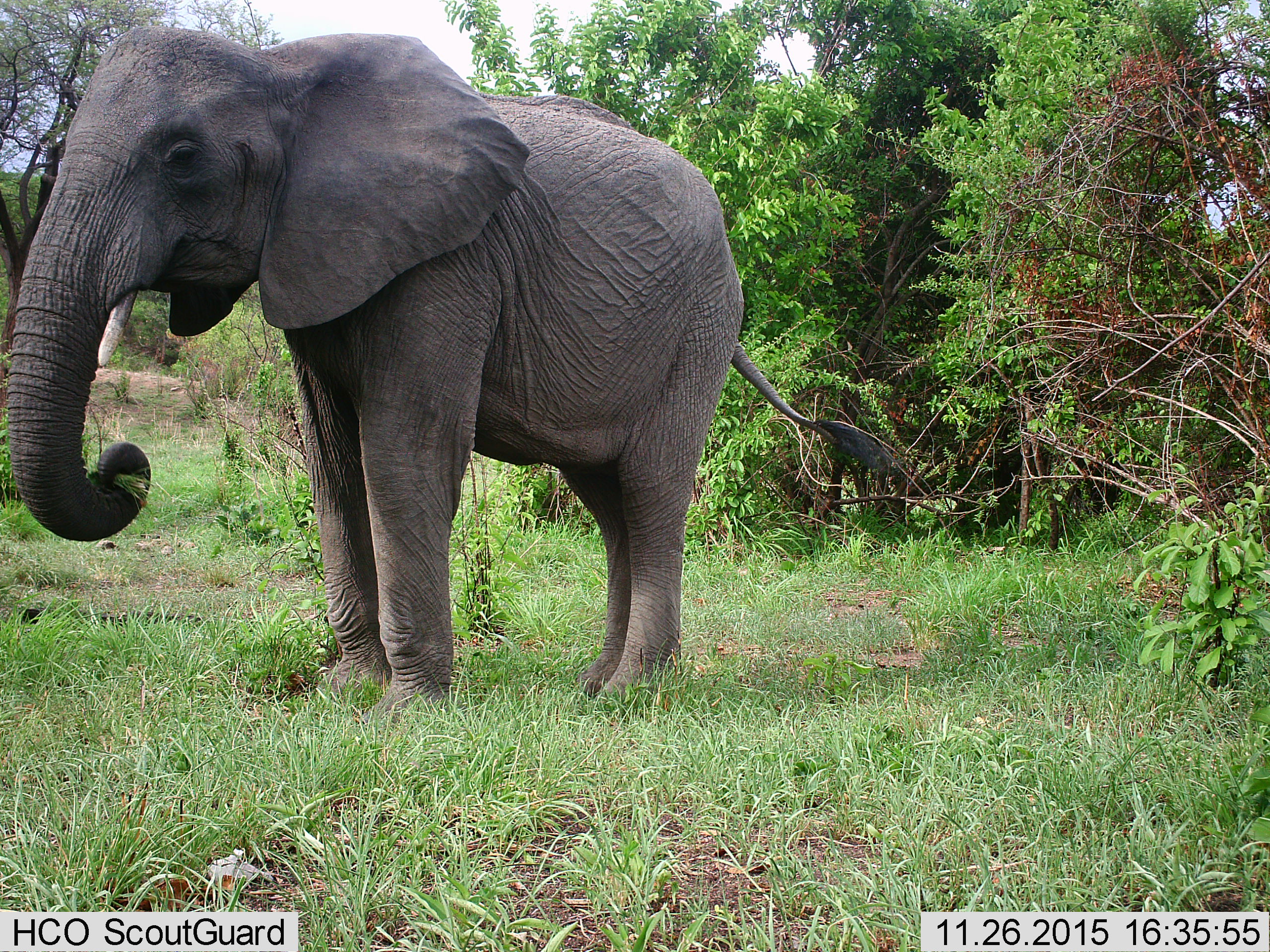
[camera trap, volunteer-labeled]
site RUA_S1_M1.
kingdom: Animalia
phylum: Chordata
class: Mammalia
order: Proboscidea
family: Elephantidae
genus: Loxodonta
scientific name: Loxodonta africana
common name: african bush elephant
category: elephant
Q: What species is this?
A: Elephant (african bush elephant) (Loxodonta africana).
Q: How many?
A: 1.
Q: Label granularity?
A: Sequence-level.